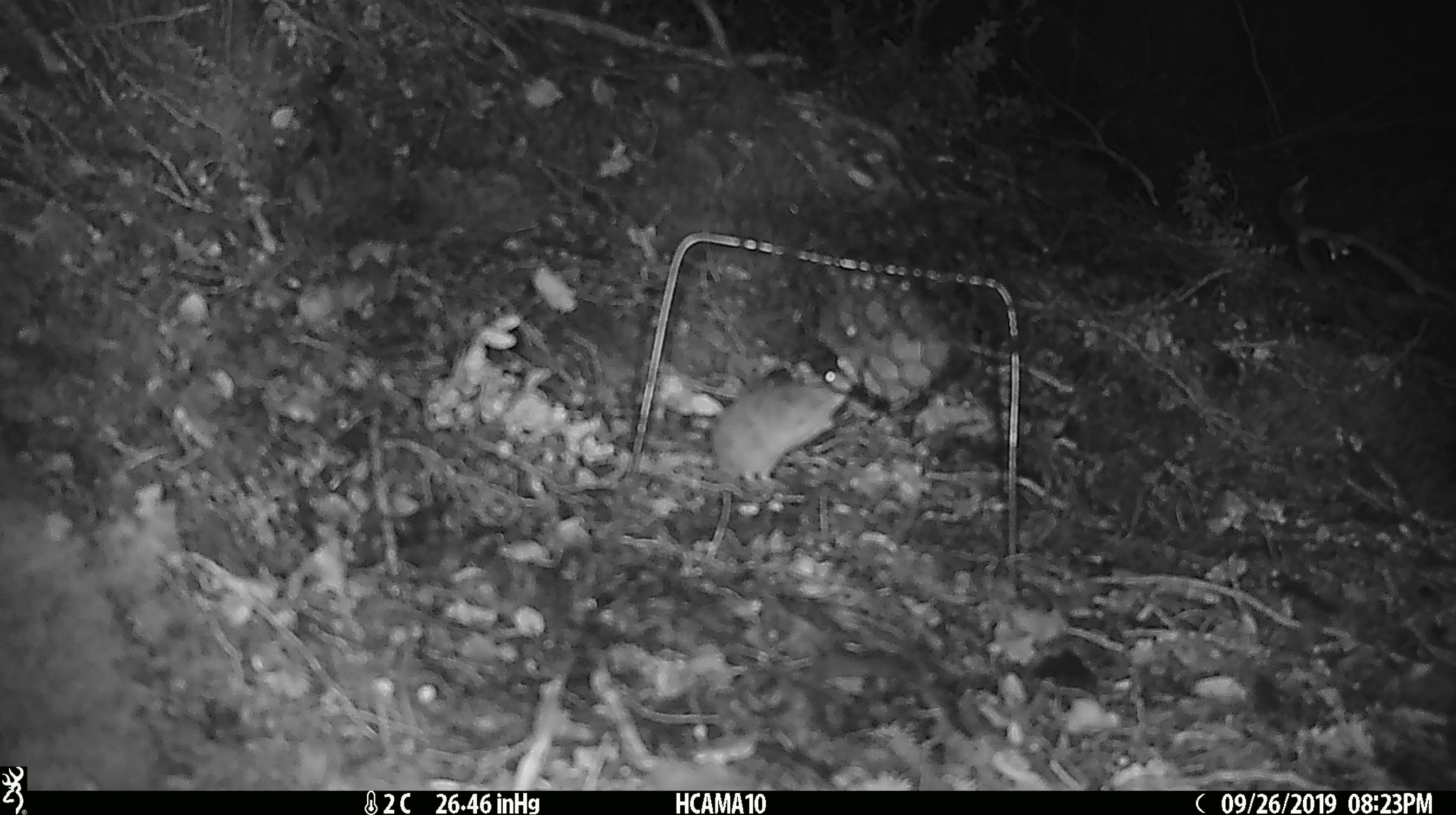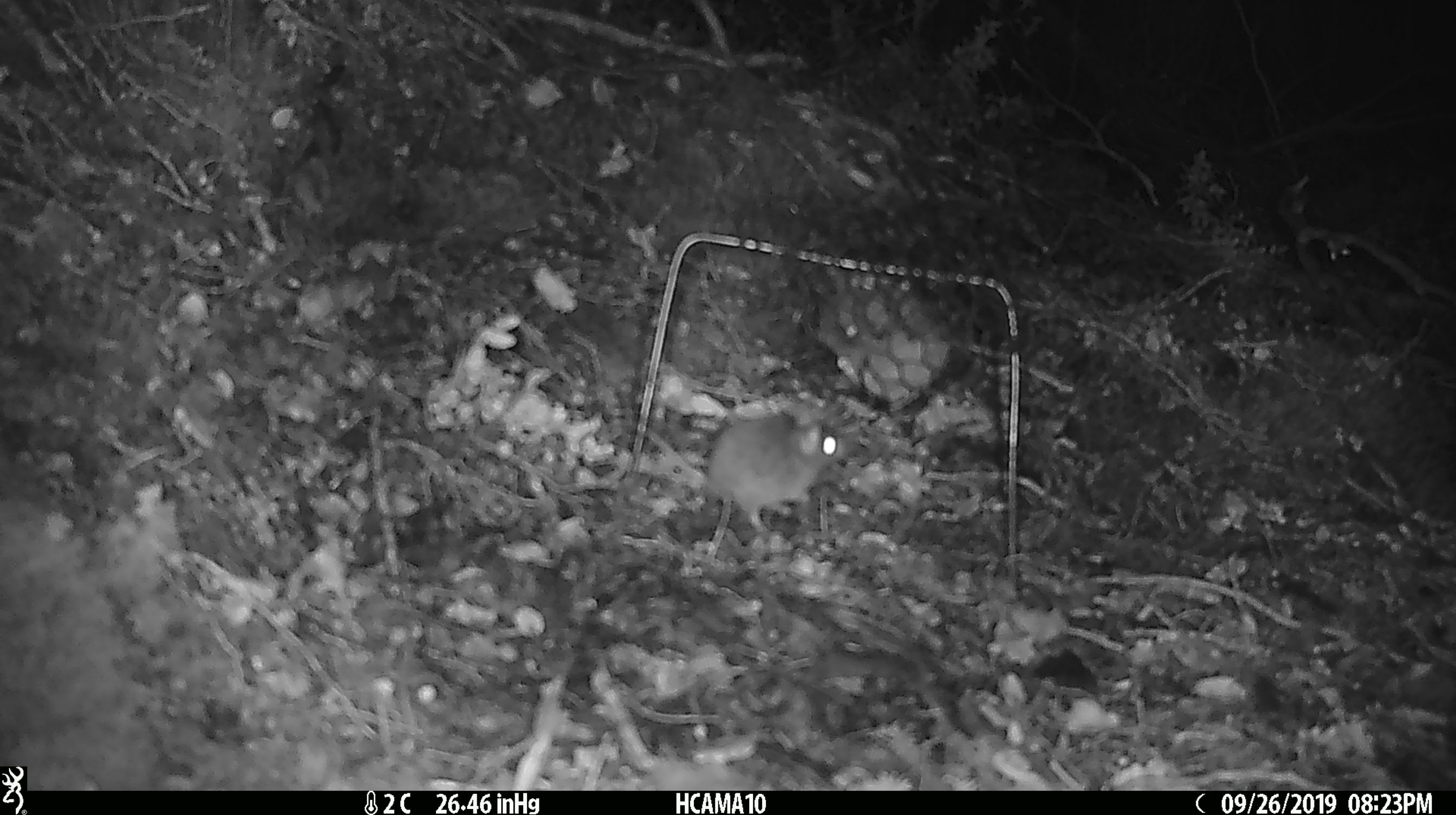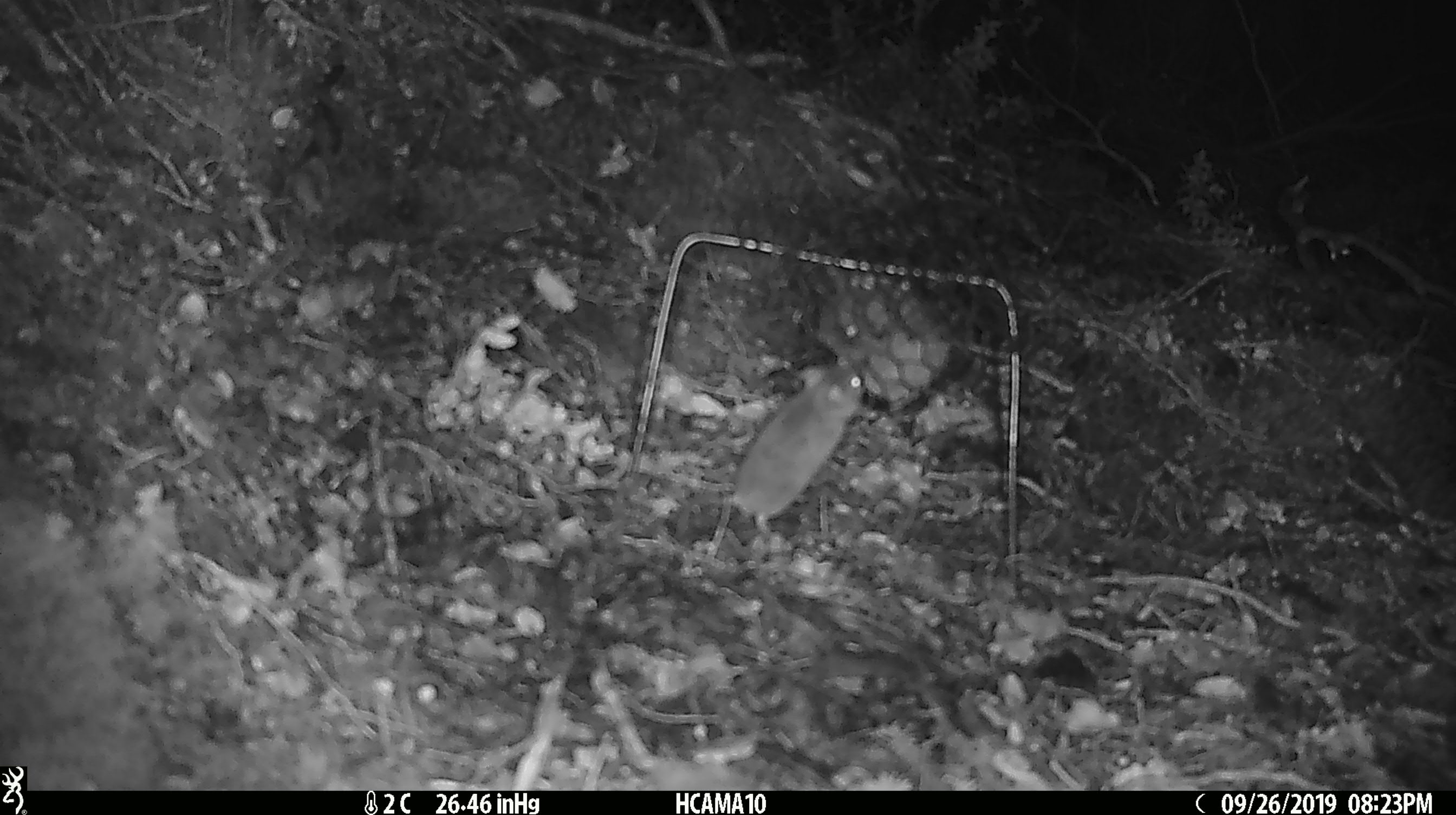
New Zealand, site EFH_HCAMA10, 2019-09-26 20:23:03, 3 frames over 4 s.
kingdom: Animalia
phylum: Chordata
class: Mammalia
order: Rodentia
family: Muridae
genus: Mus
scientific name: Mus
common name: mouse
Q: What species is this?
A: Mouse (Mus).